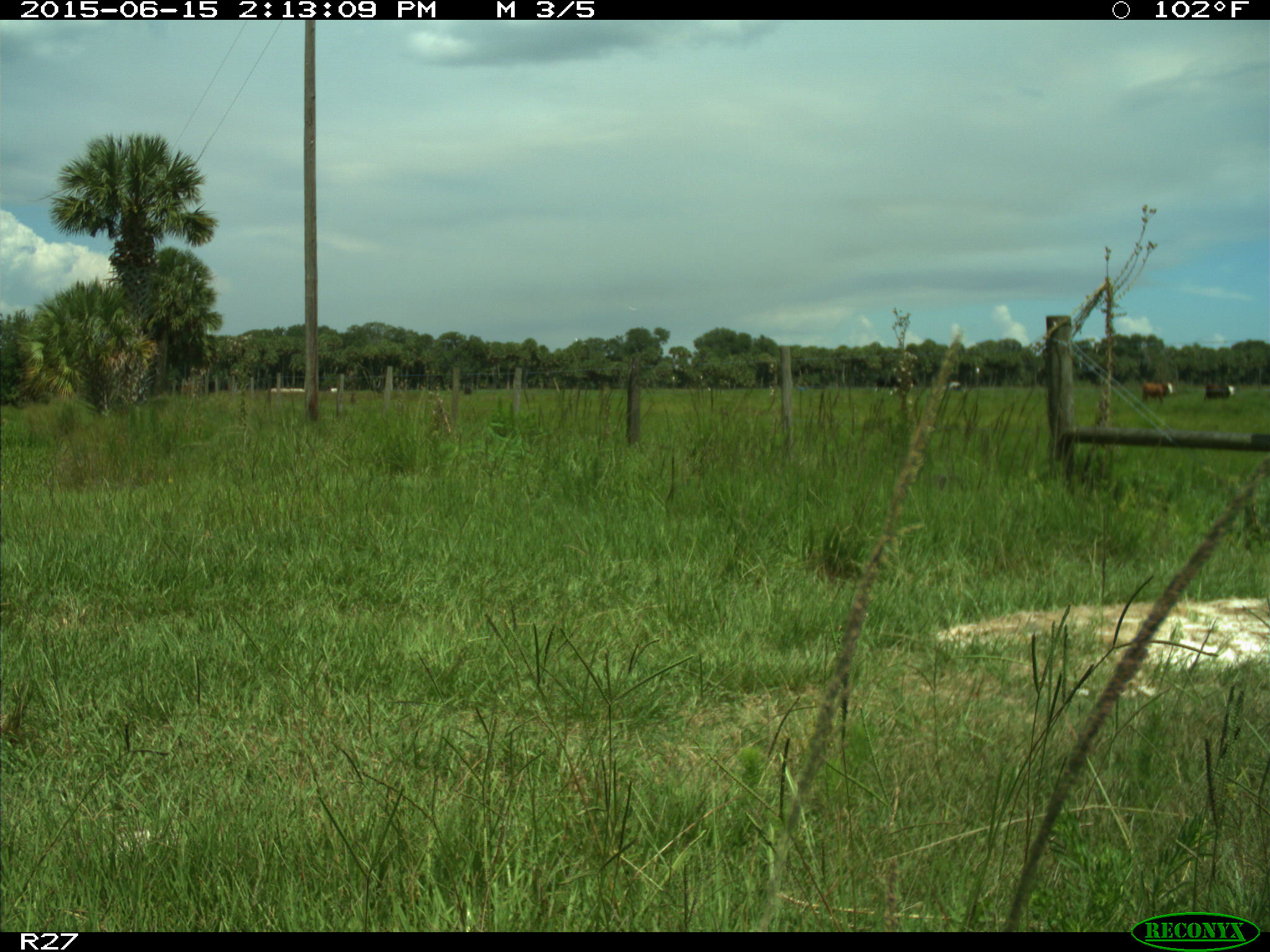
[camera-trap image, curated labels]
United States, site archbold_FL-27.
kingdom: Animalia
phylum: Chordata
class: Mammalia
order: Artiodactyla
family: Bovidae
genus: Bos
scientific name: Bos taurus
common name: domestic cow